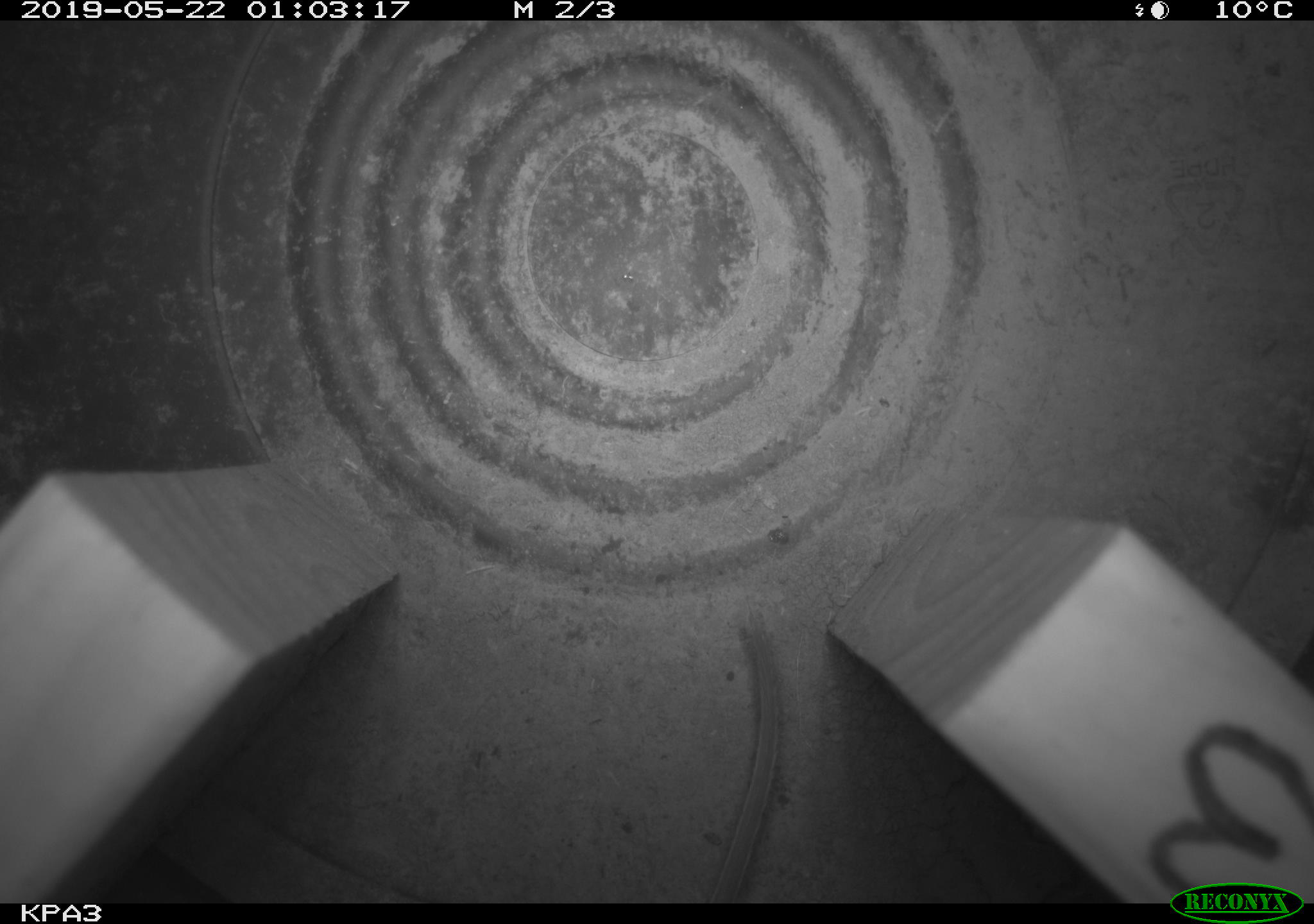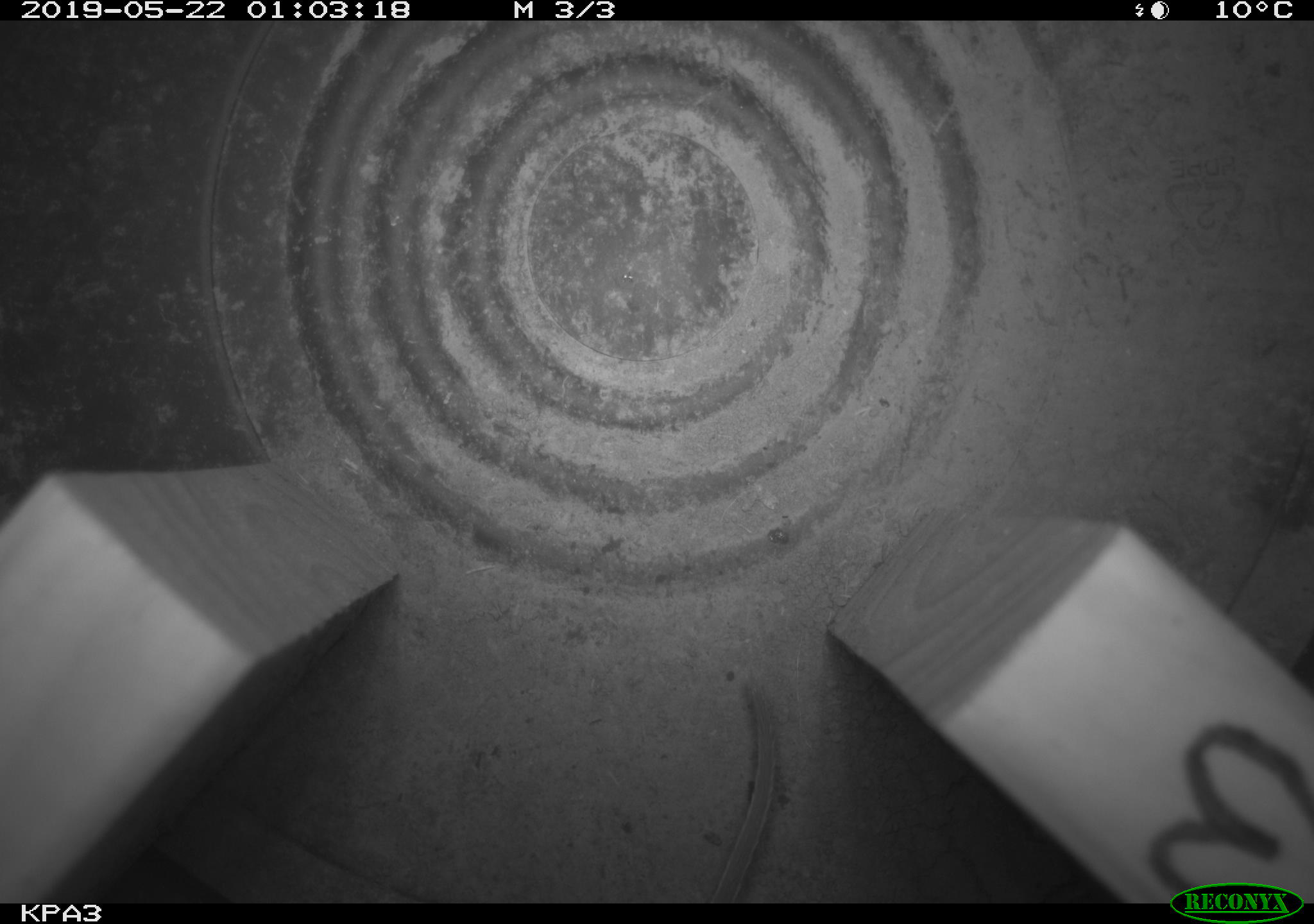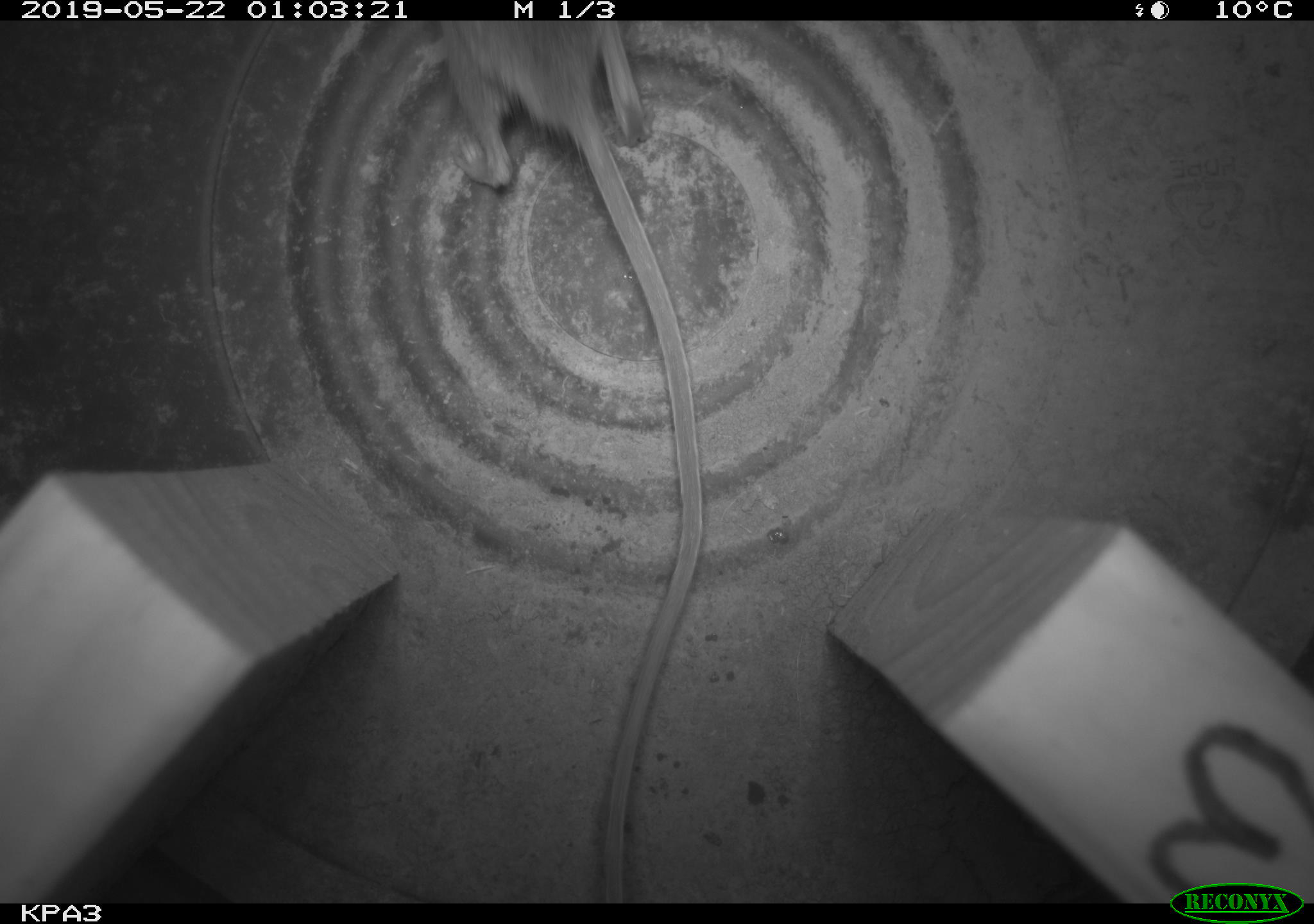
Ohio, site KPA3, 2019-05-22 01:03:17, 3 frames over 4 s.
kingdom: Animalia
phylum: Chordata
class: Mammalia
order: Rodentia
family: Cricetidae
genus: Peromyscus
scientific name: Peromyscus leucopus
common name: white-footed mouse